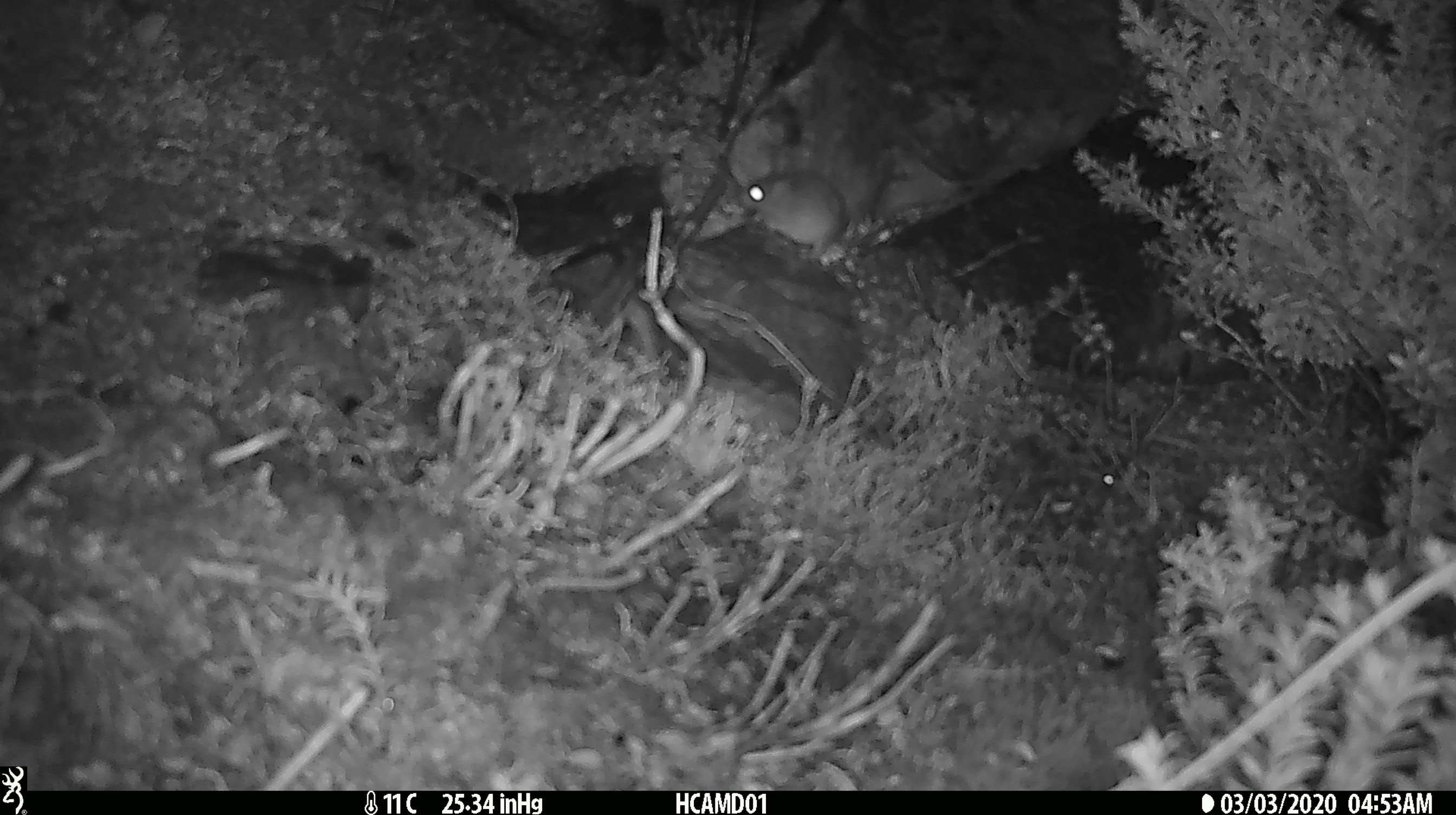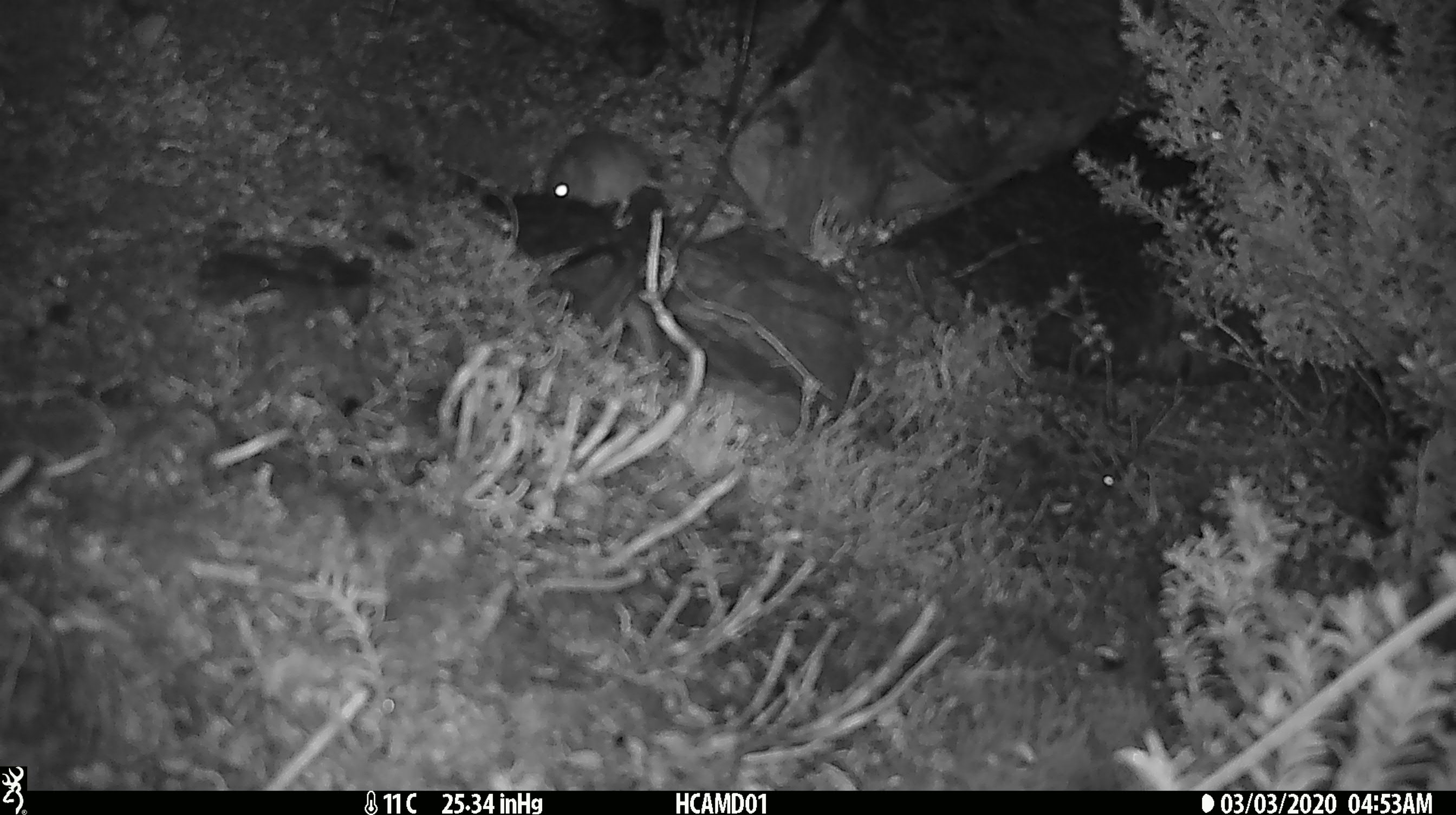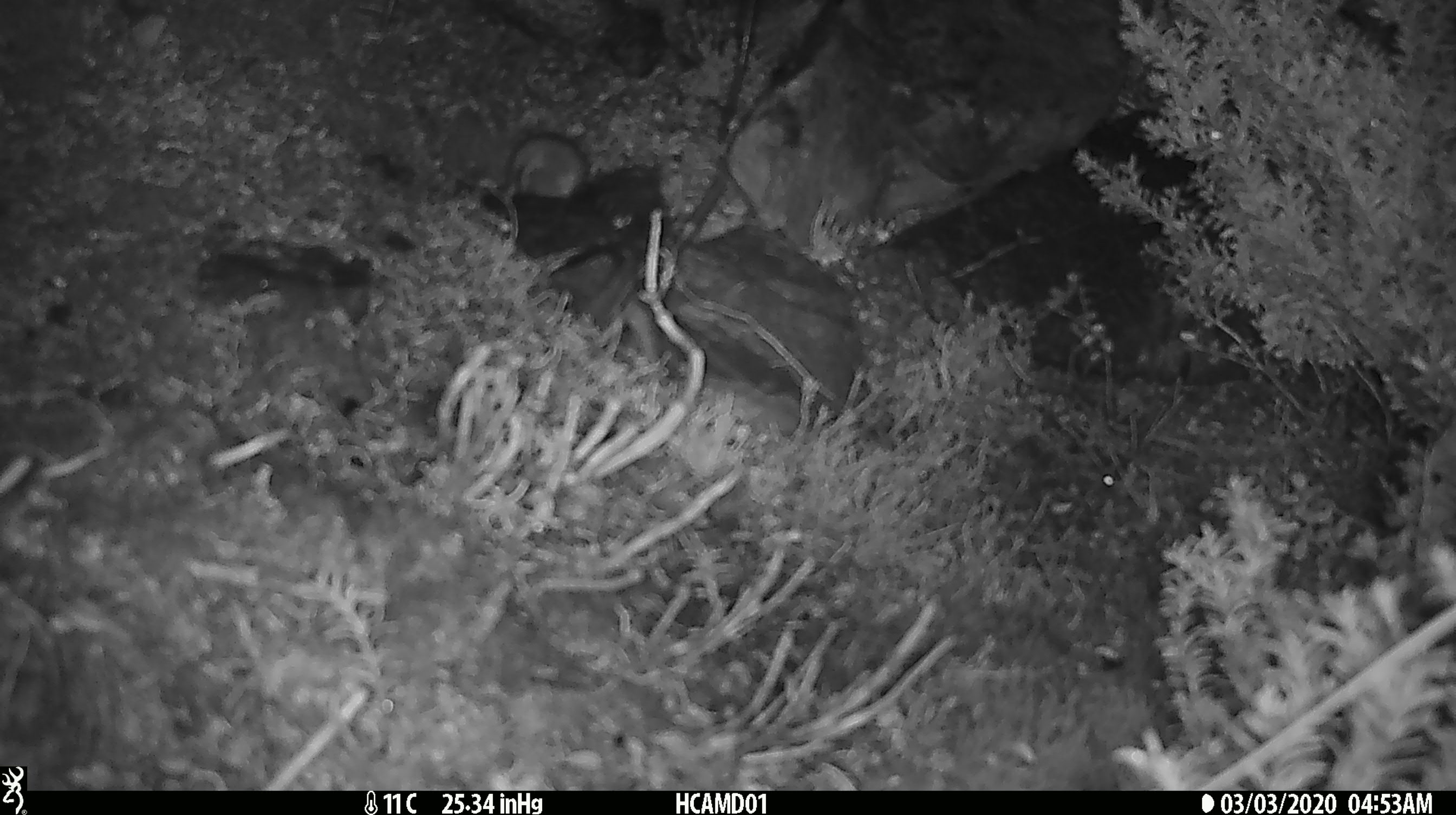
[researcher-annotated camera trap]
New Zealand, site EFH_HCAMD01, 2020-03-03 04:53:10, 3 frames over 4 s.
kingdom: Animalia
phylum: Chordata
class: Mammalia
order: Rodentia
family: Muridae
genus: Mus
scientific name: Mus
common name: mouse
Mouse (Mus).